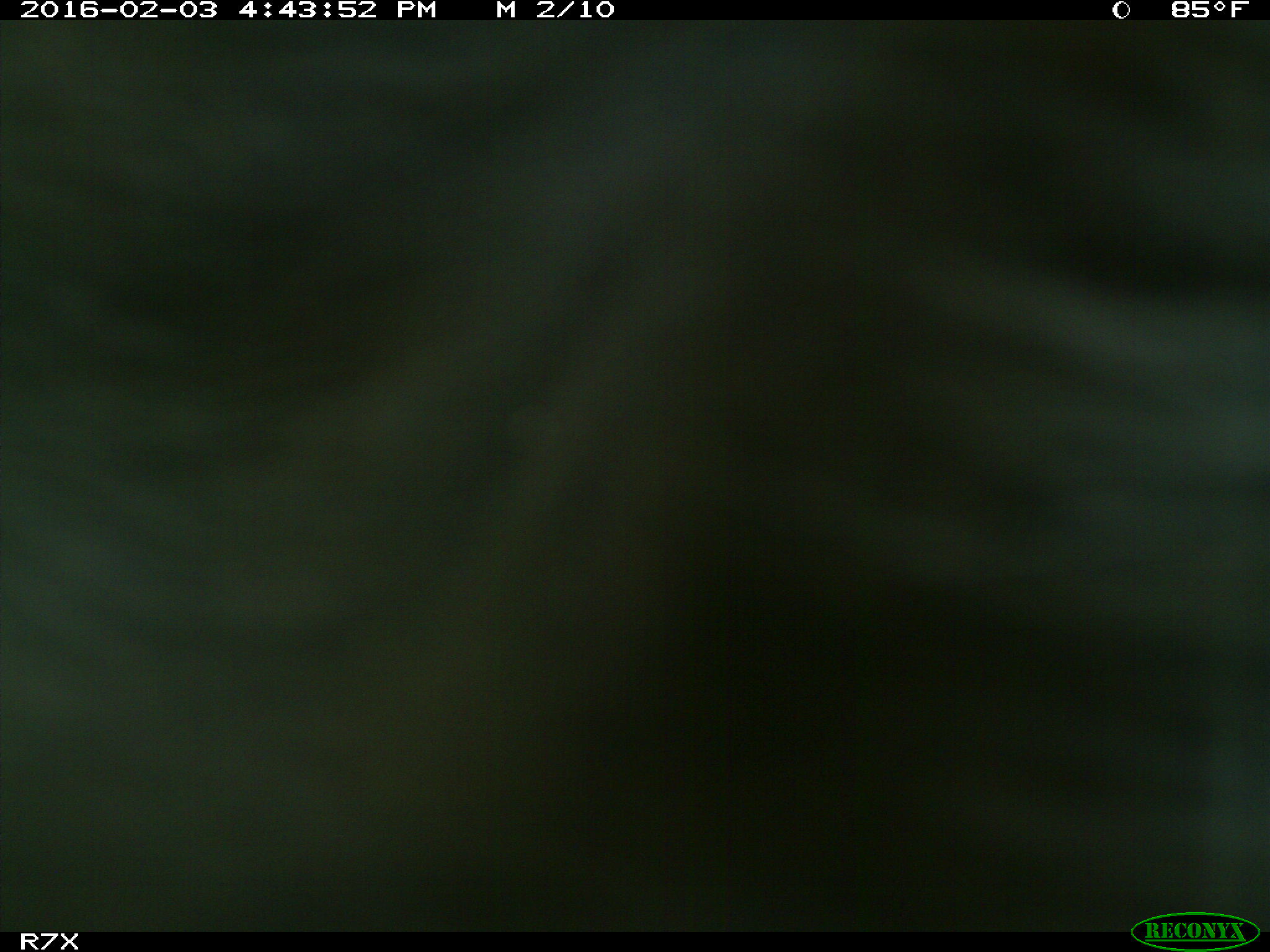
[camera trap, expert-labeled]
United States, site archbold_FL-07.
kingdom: Animalia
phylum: Chordata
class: Mammalia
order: Artiodactyla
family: Bovidae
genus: Bos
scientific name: Bos taurus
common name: domestic cow